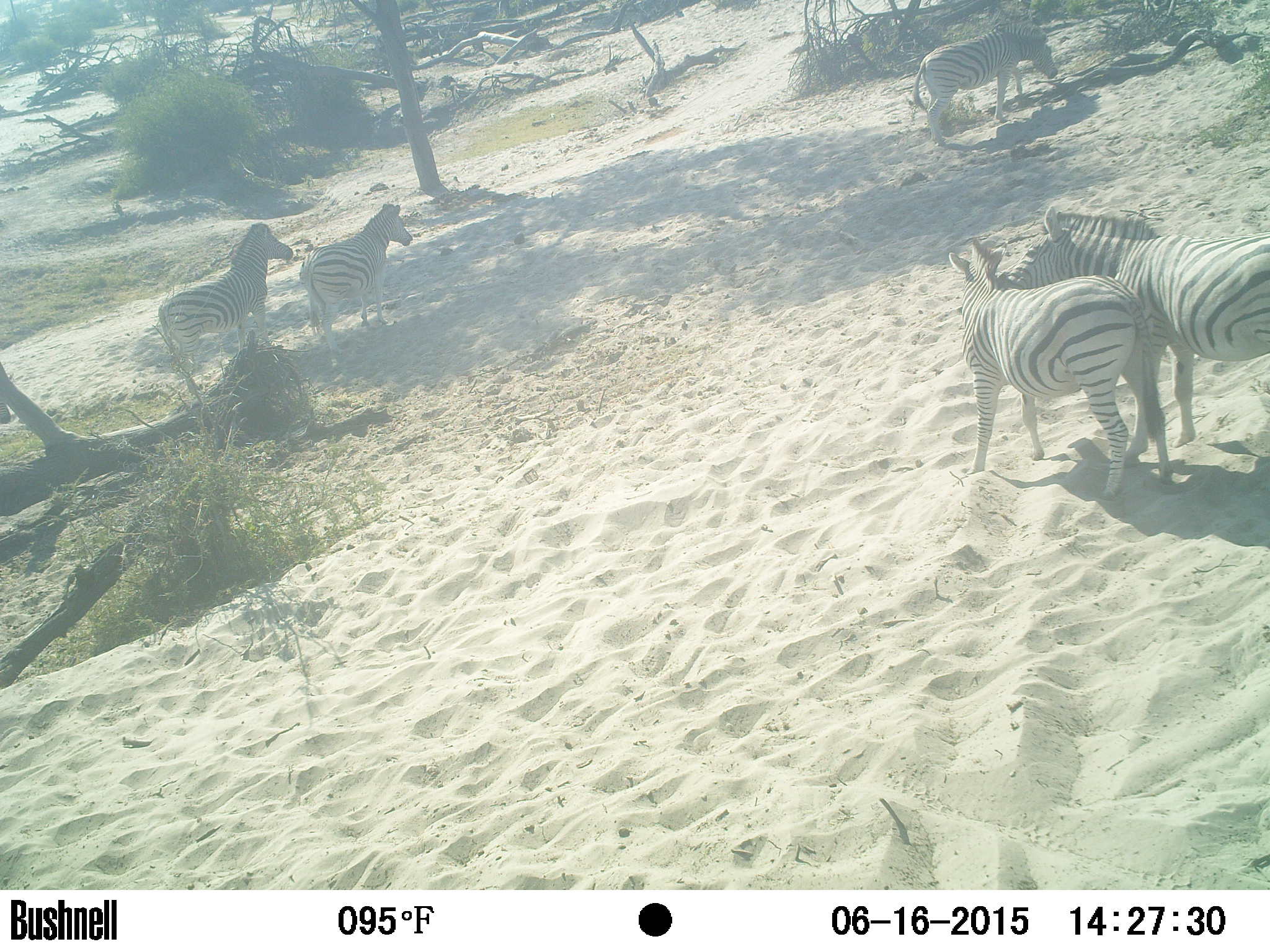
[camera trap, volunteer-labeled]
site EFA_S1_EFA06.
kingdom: Animalia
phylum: Chordata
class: Mammalia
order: Perissodactyla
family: Equidae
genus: Equus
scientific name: Equus quagga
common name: plains zebra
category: zebraplains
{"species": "zebraplains (plains zebra) (Equus quagga)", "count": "5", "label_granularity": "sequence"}